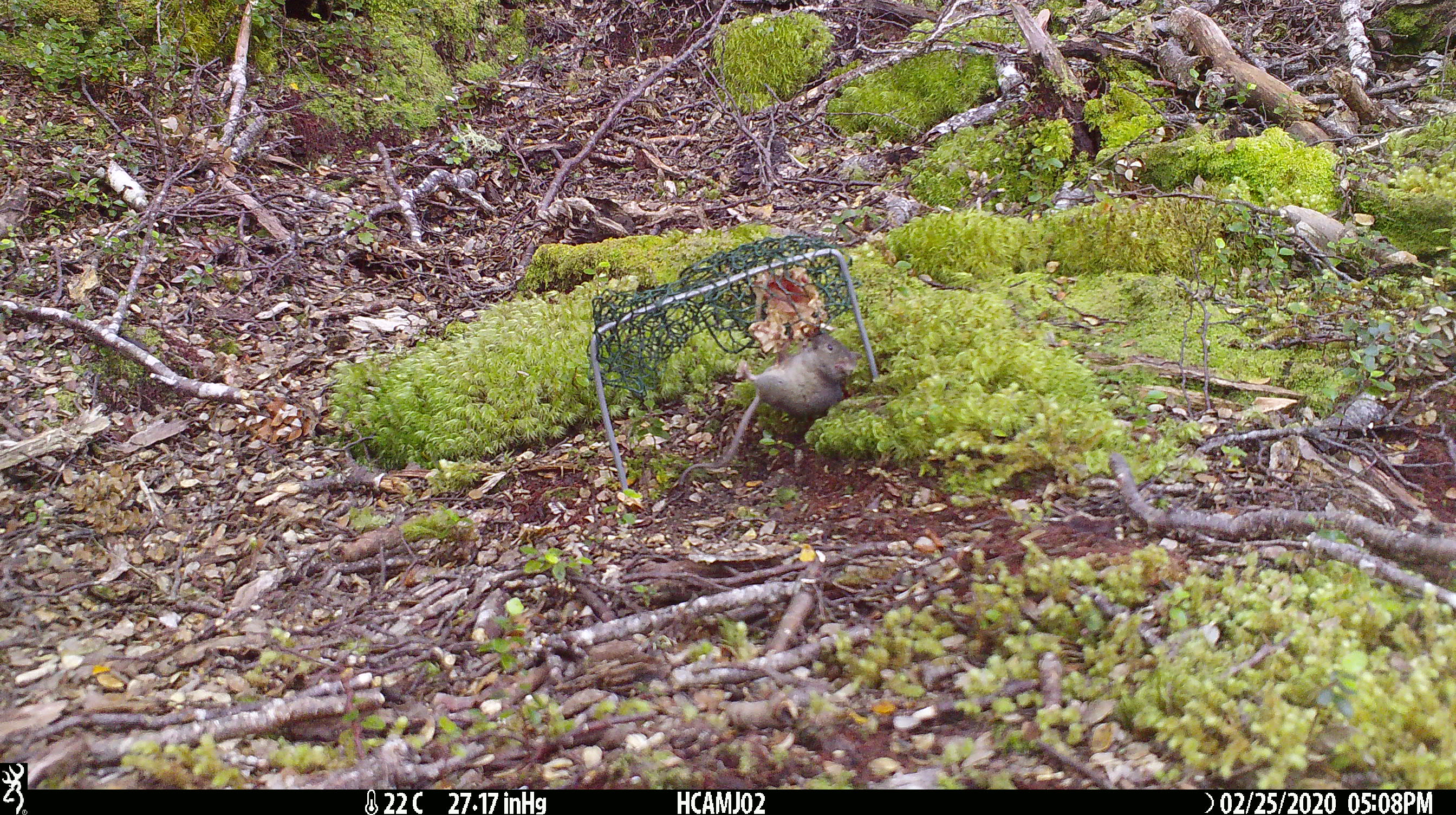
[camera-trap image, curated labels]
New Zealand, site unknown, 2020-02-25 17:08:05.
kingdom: Animalia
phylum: Chordata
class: Mammalia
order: Rodentia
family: Muridae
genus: Mus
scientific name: Mus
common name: mouse